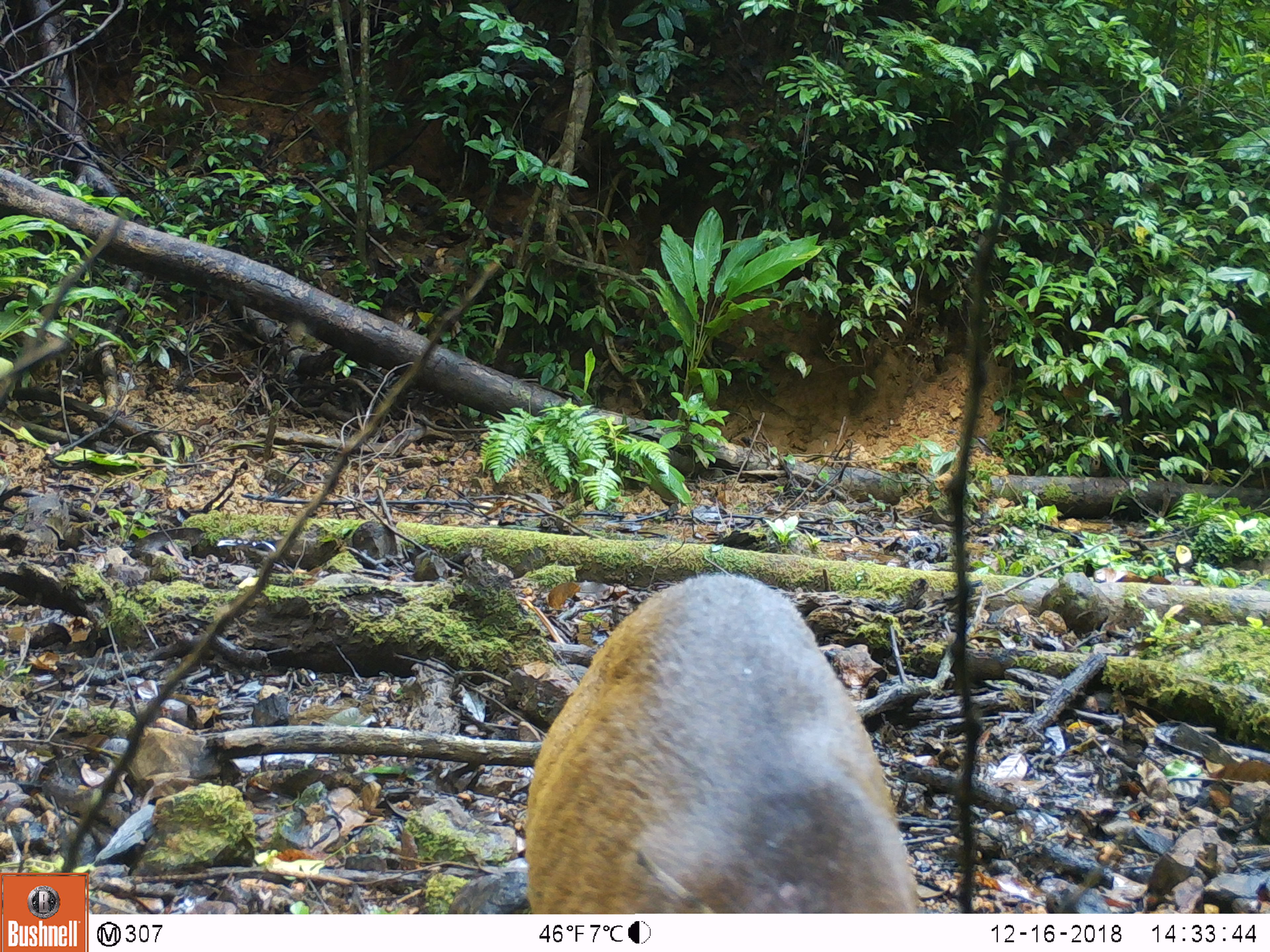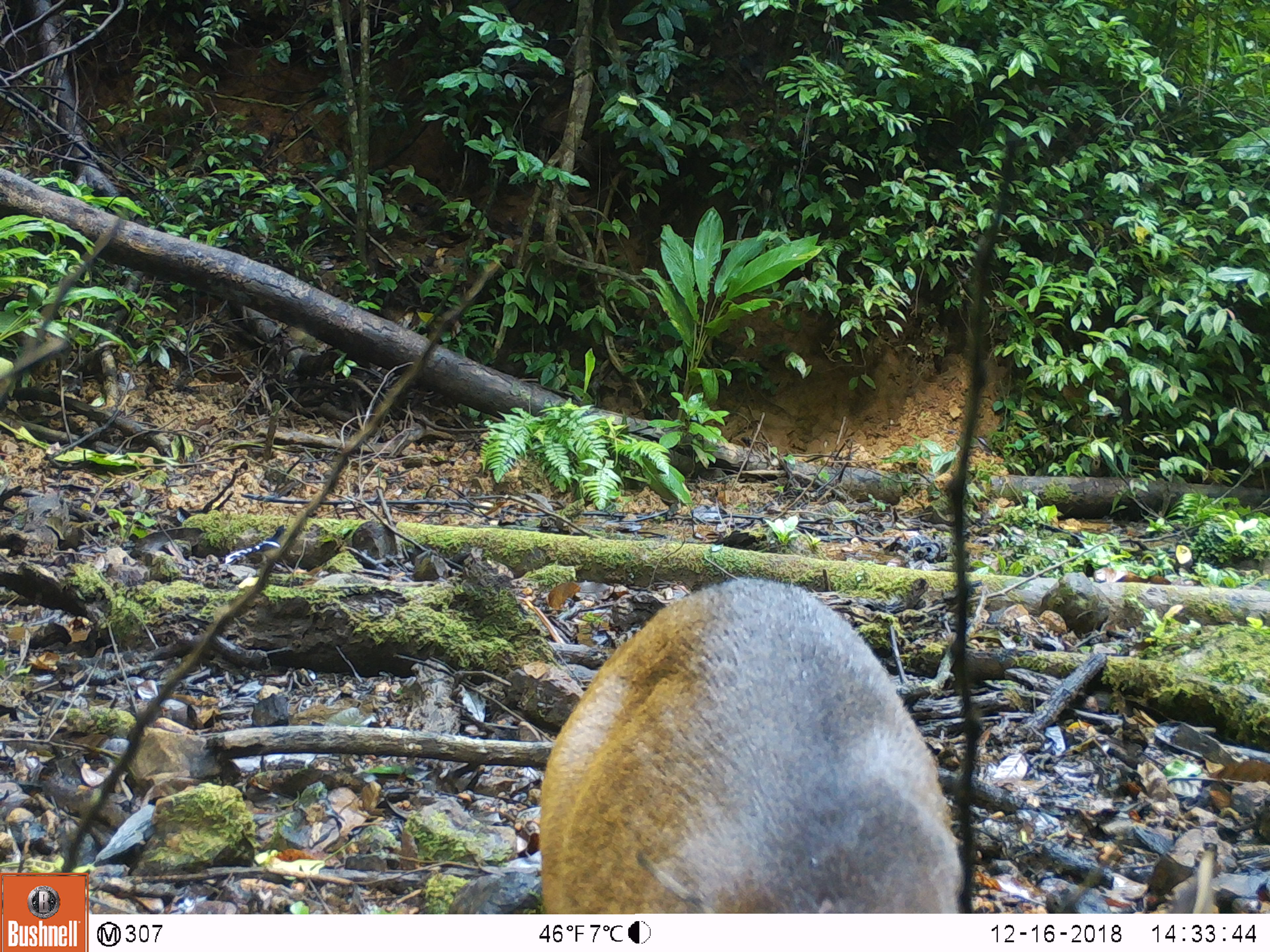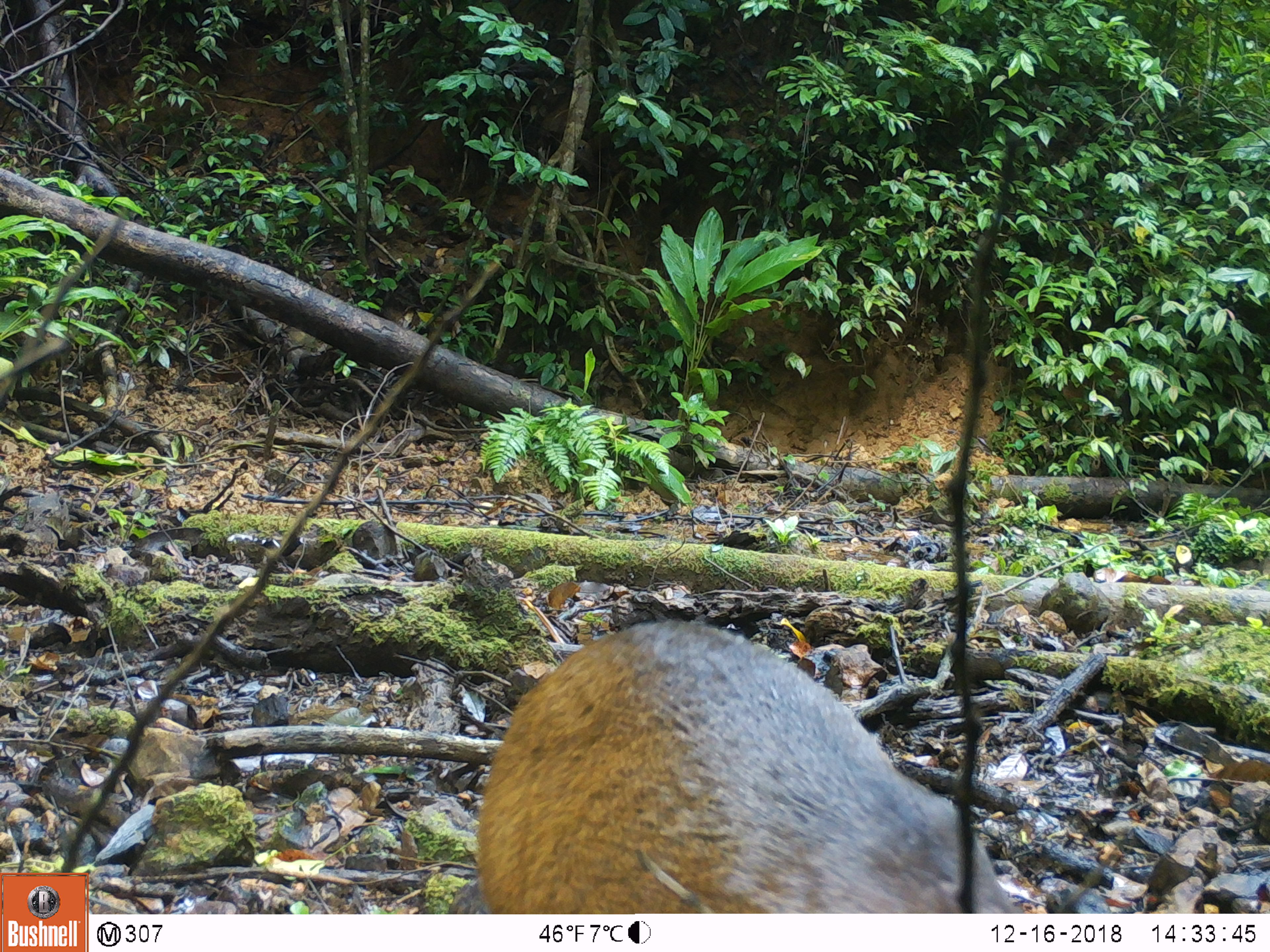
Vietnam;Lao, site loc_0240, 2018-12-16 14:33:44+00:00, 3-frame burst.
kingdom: Animalia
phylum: Chordata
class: Mammalia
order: Artiodactyla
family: Cervidae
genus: Muntiacus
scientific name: Muntiacus vuquangensis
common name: large-antlered muntjac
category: large antlered muntjac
Large antlered muntjac (large-antlered muntjac) (Muntiacus vuquangensis). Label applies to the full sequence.